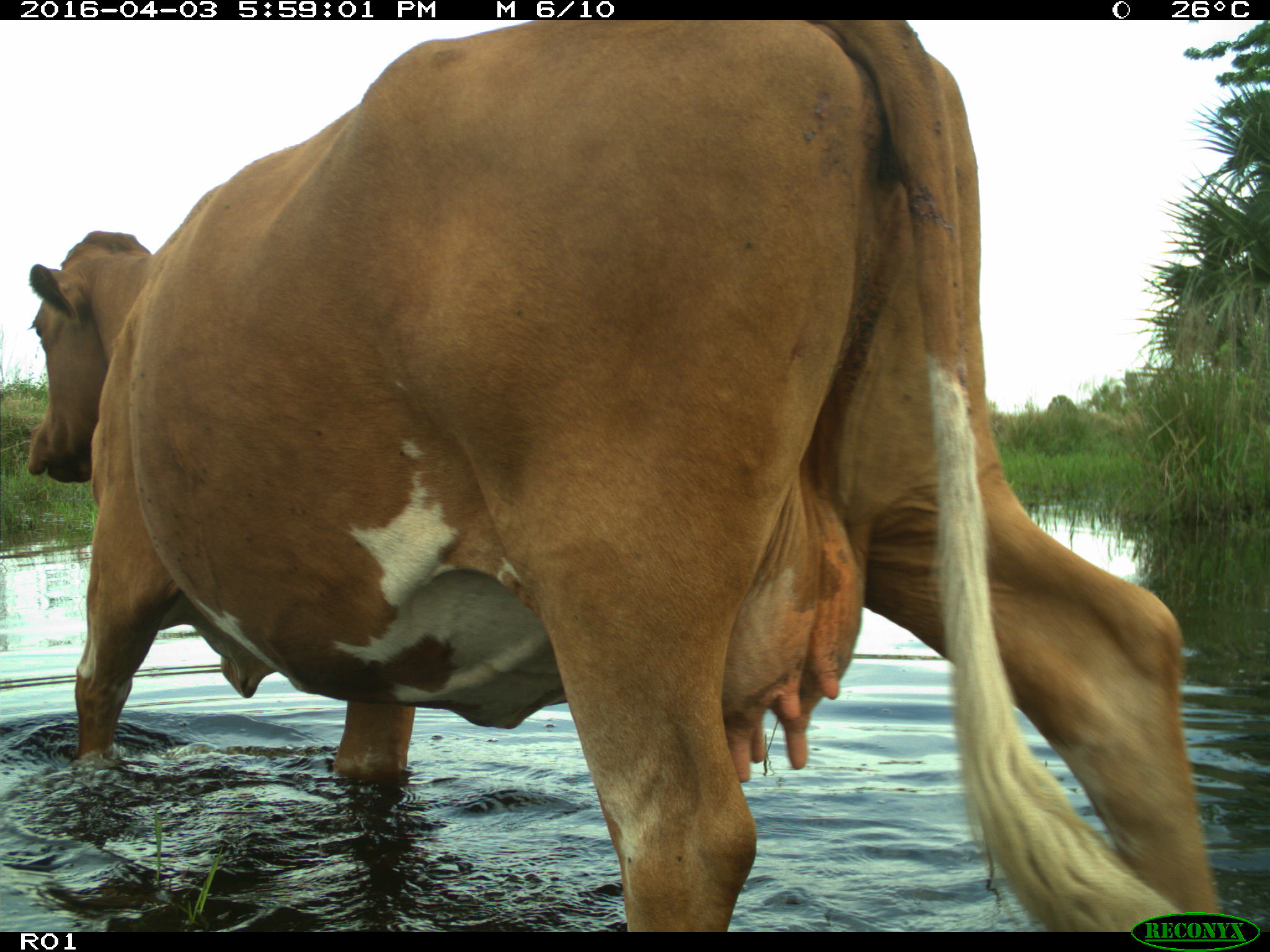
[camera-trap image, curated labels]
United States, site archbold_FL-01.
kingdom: Animalia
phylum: Chordata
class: Mammalia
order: Artiodactyla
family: Bovidae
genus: Bos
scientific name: Bos taurus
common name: domestic cow